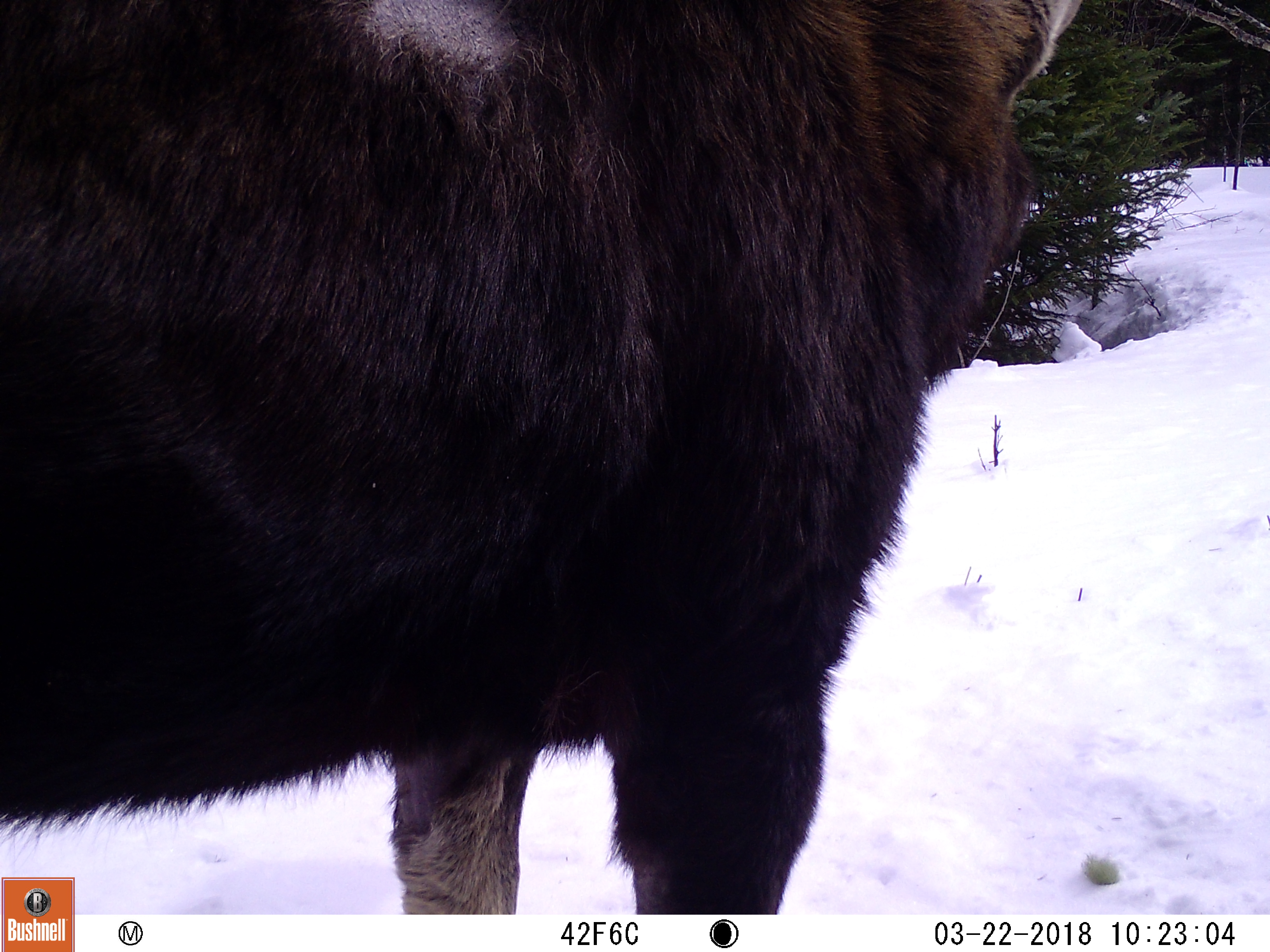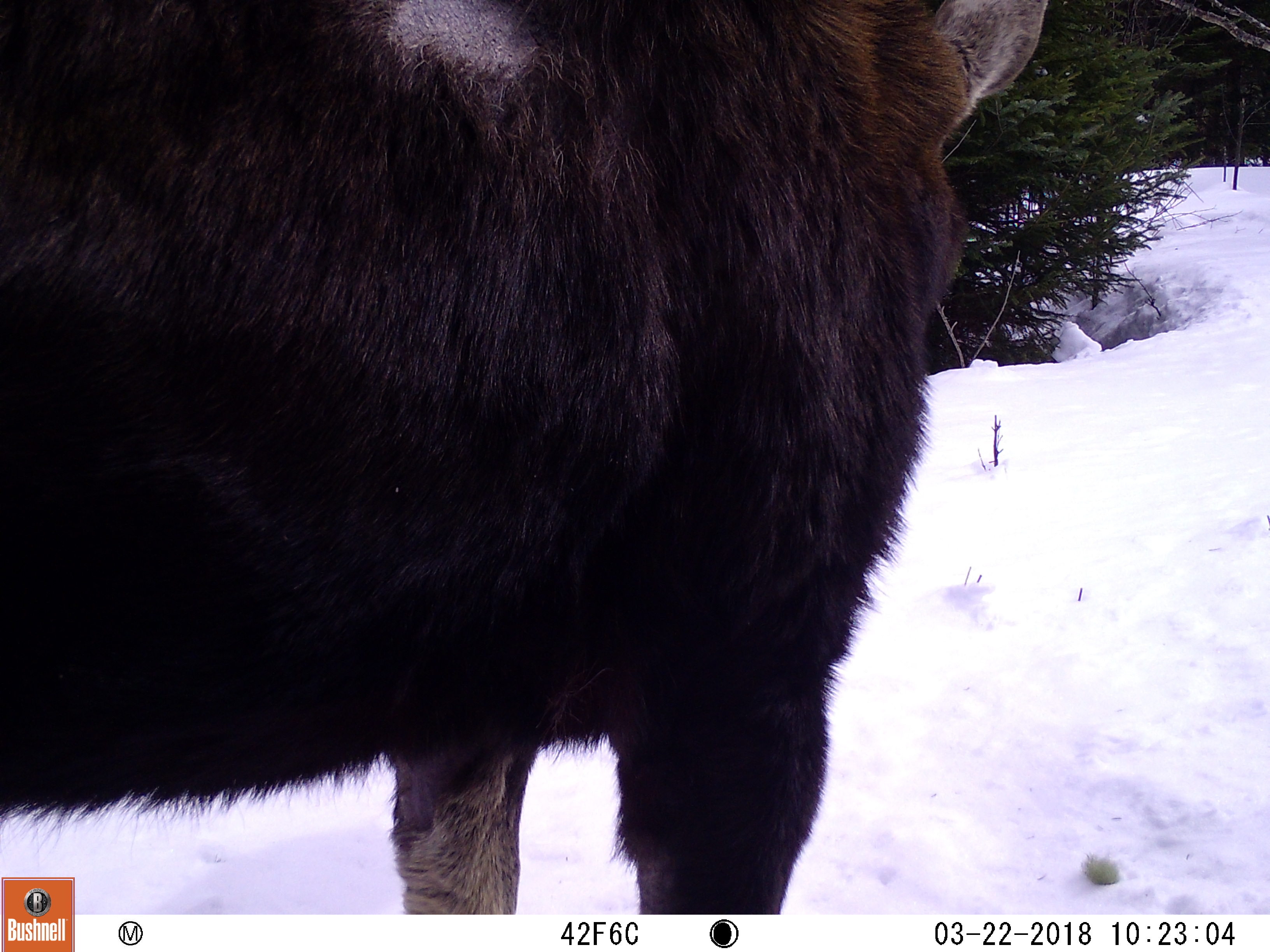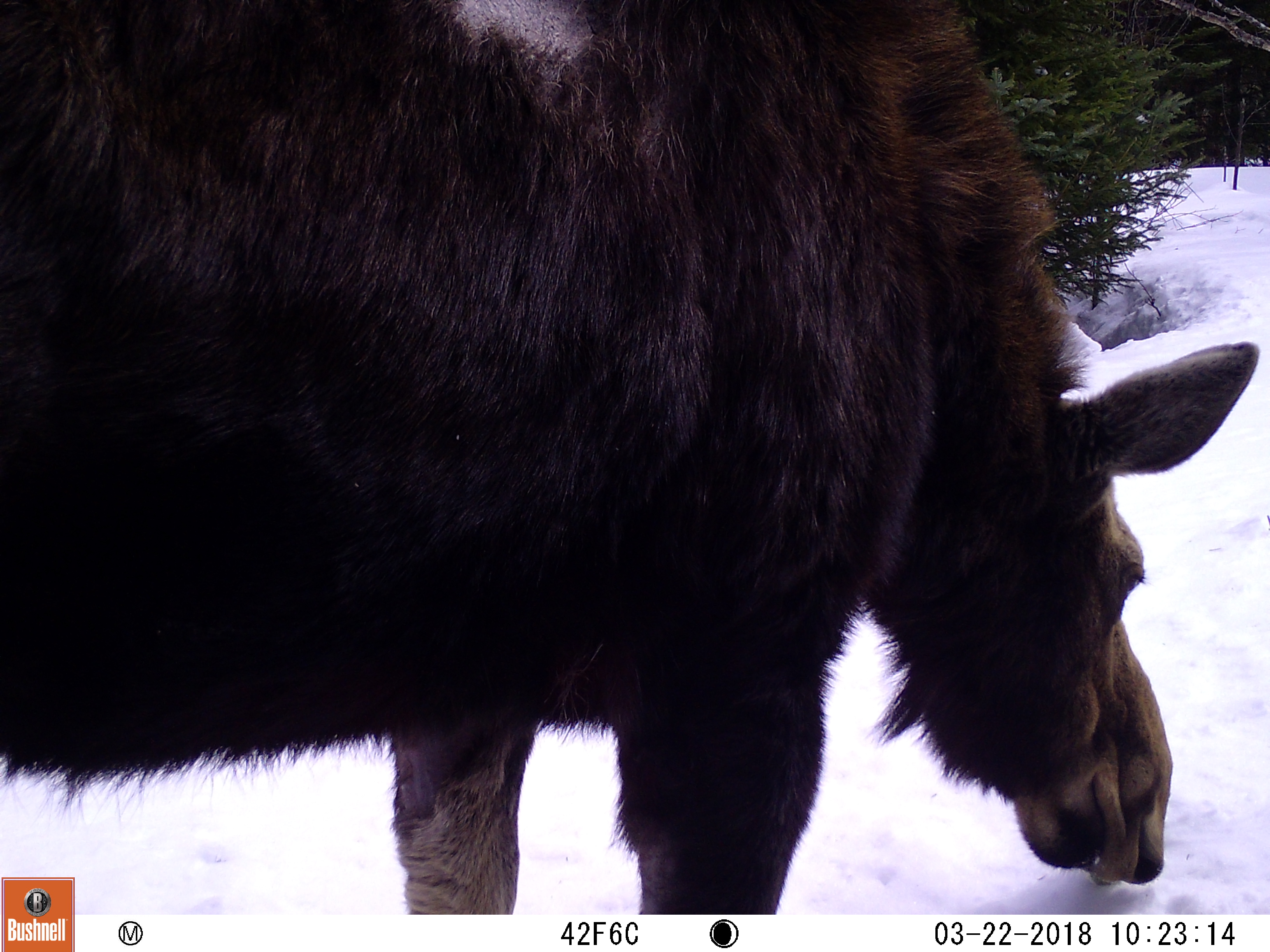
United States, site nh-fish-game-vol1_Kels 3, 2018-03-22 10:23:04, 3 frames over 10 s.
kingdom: Animalia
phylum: Chordata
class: Mammalia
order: Artiodactyla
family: Cervidae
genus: Alces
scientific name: Alces alces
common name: moose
Moose (Alces alces).